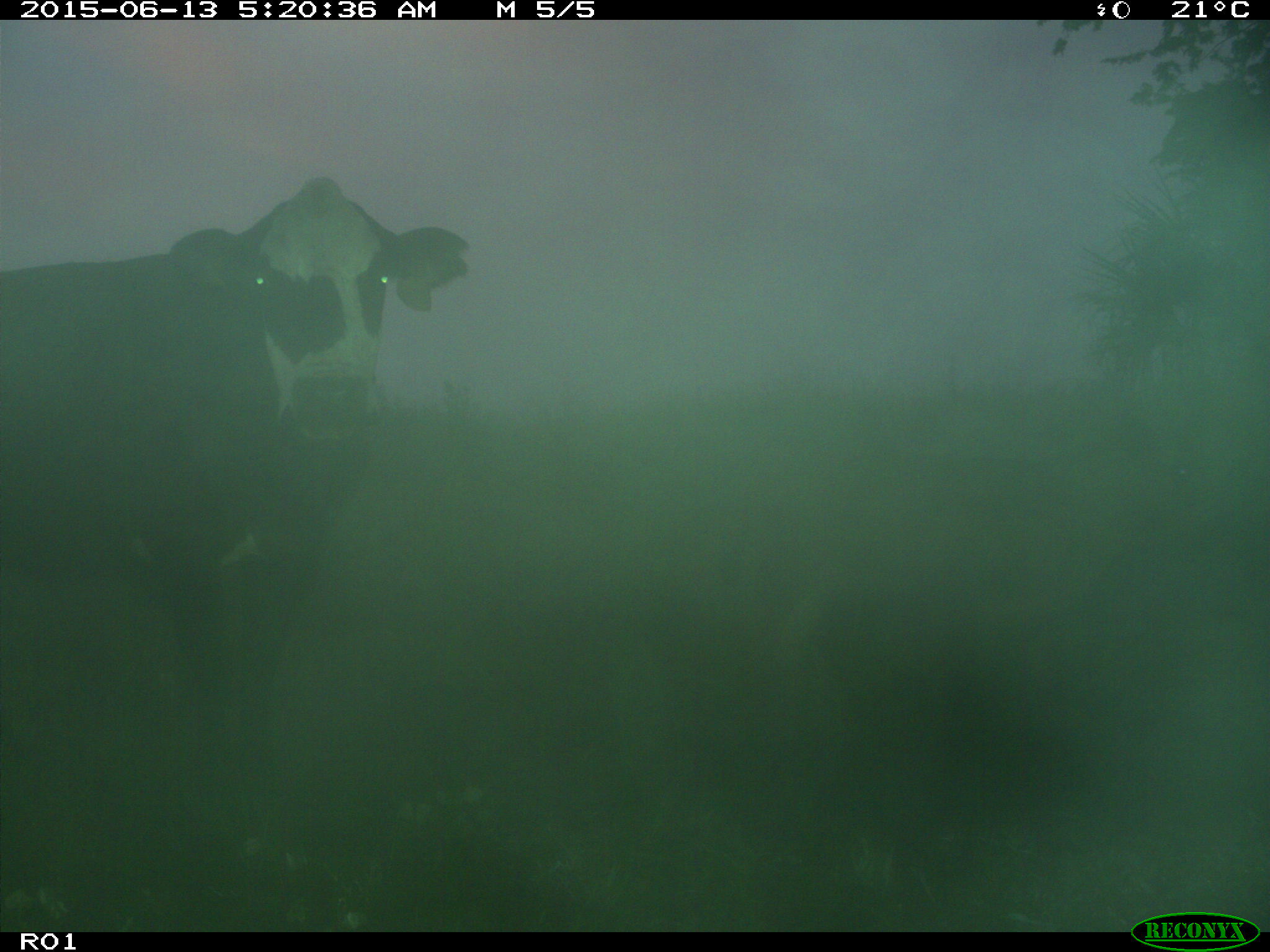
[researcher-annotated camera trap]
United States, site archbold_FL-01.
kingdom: Animalia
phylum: Chordata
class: Mammalia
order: Artiodactyla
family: Bovidae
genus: Bos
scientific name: Bos taurus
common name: domestic cow